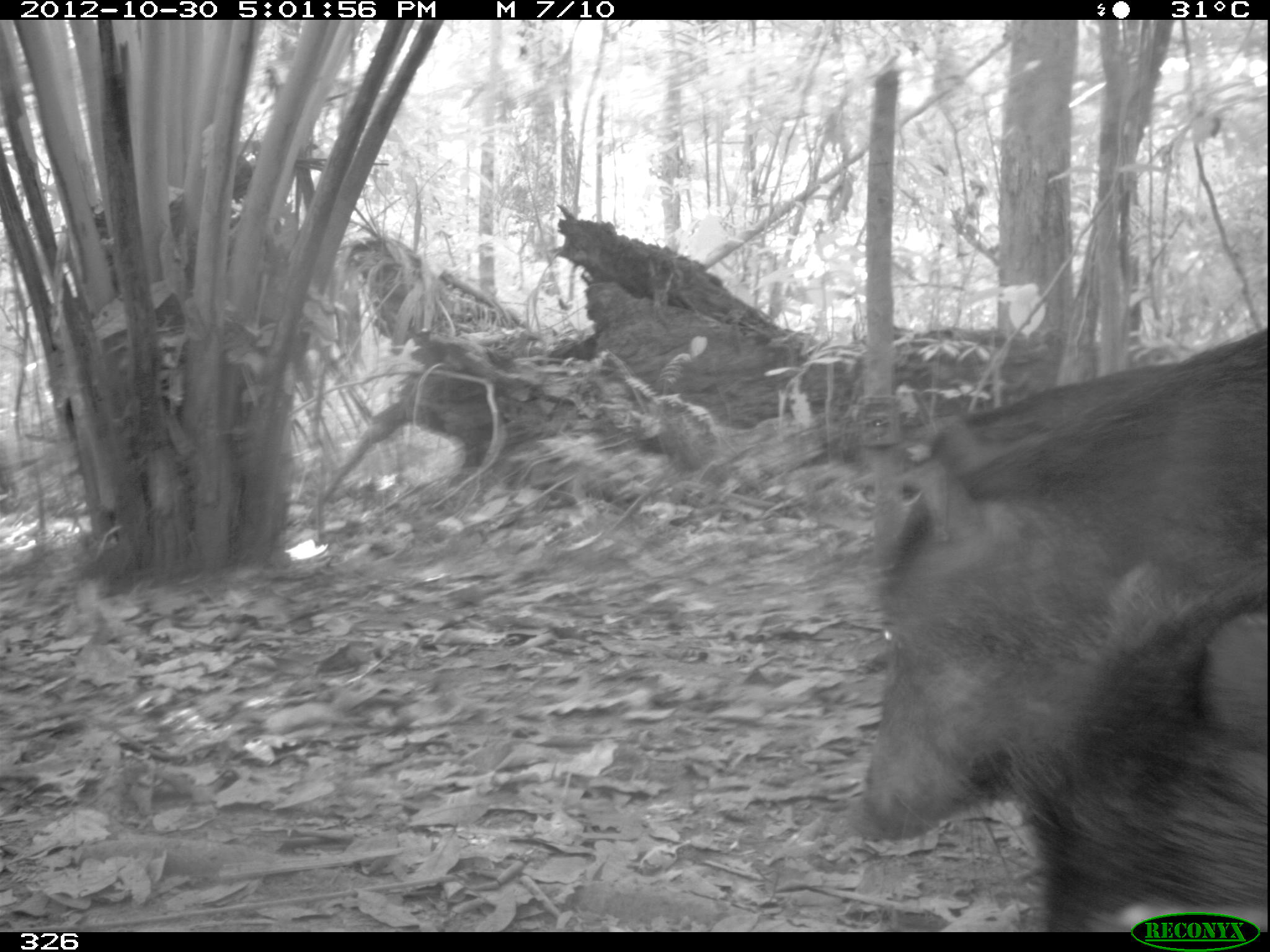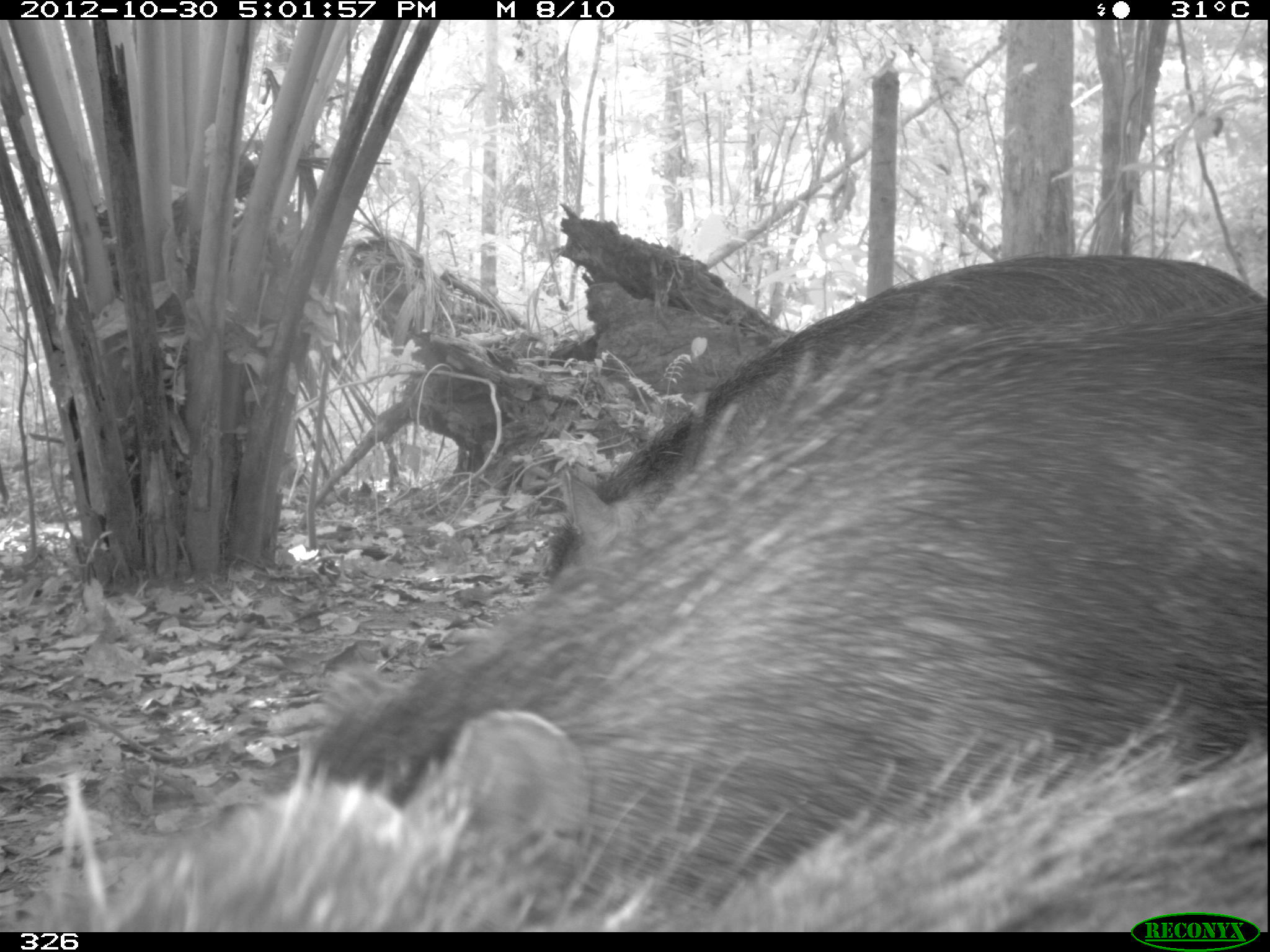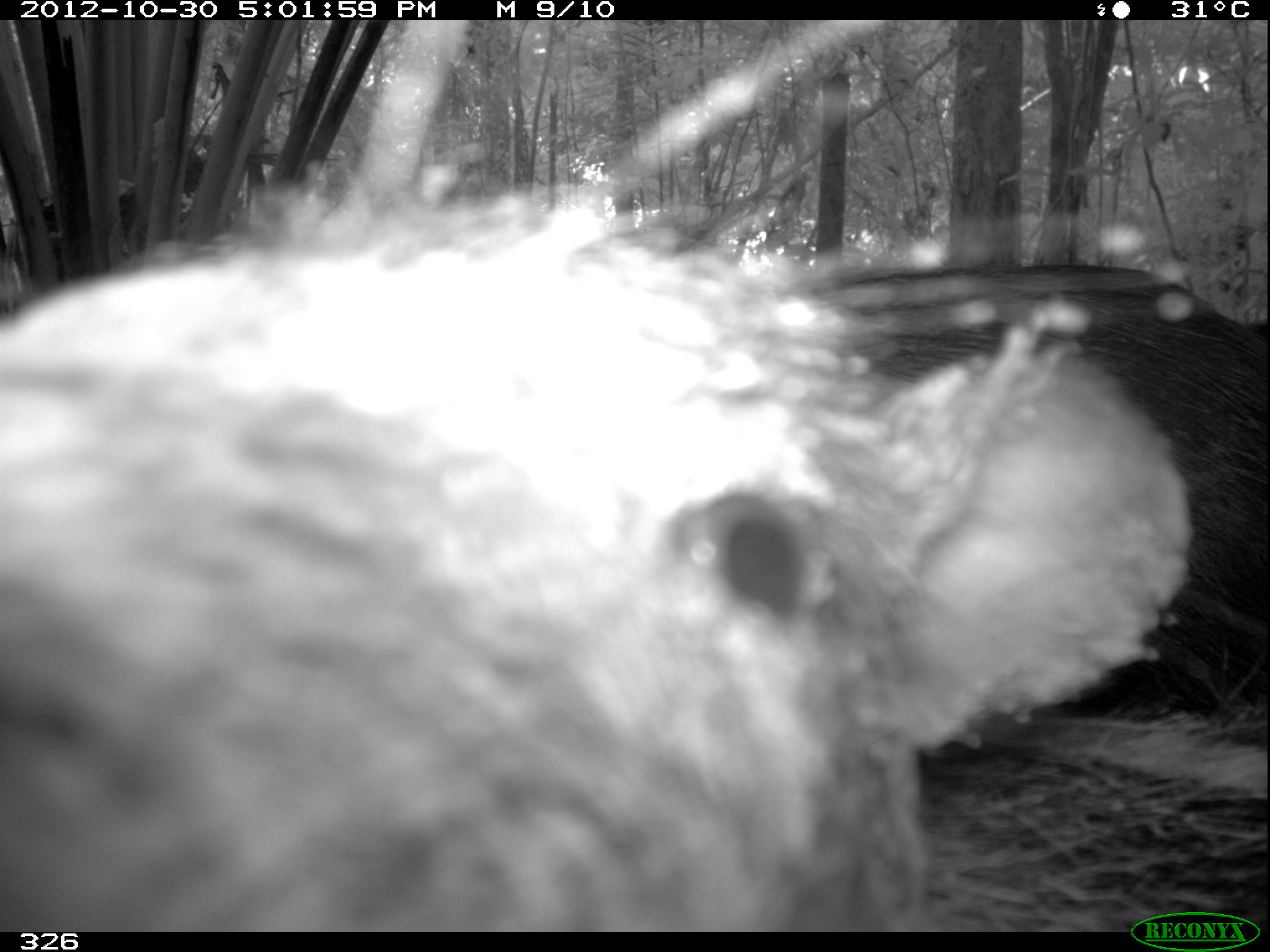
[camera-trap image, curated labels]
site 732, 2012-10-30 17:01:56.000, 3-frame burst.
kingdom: Animalia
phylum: Chordata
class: Mammalia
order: Artiodactyla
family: Tayassuidae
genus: Tayassu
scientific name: Tayassu pecari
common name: white-lipped peccary